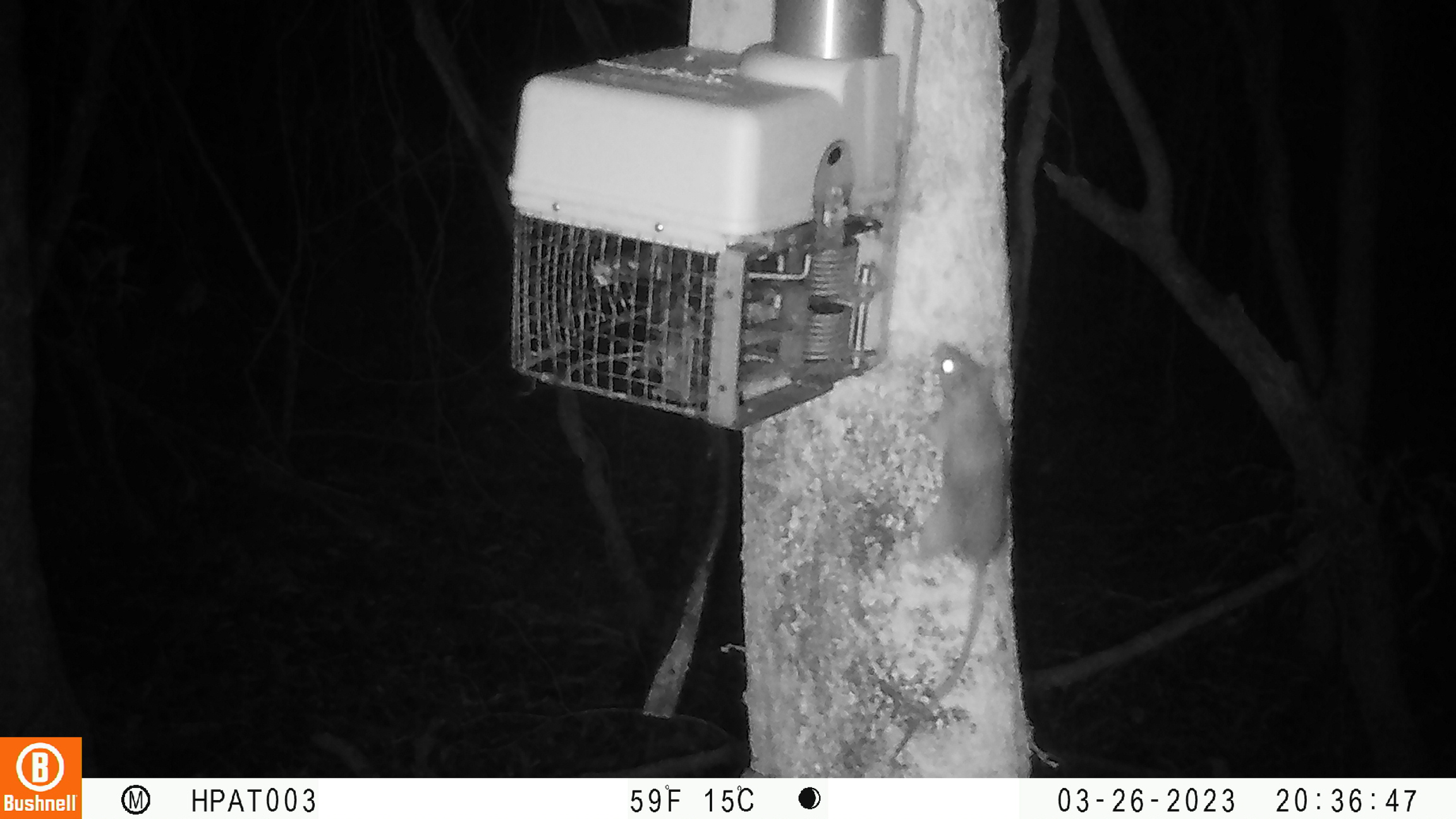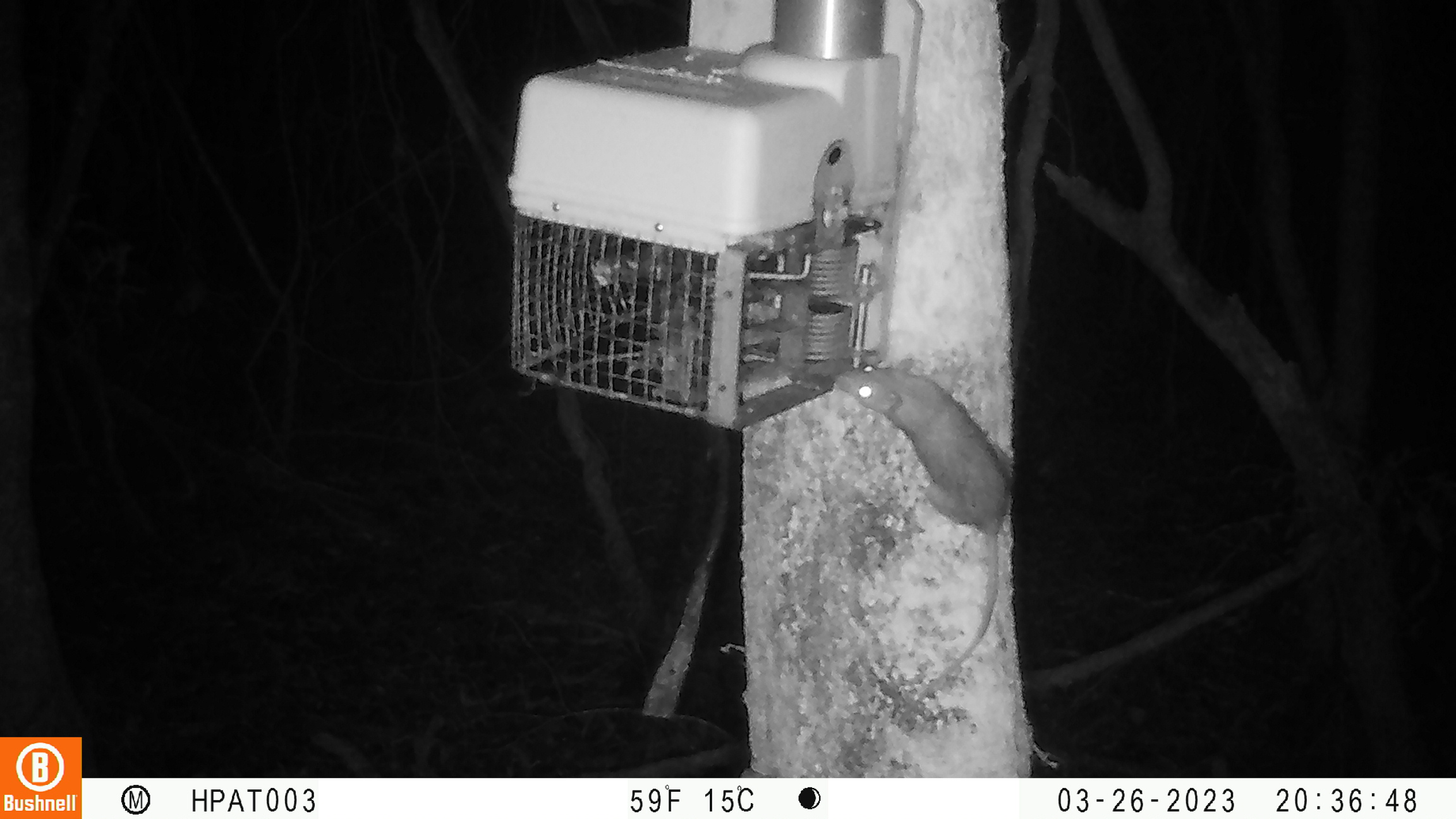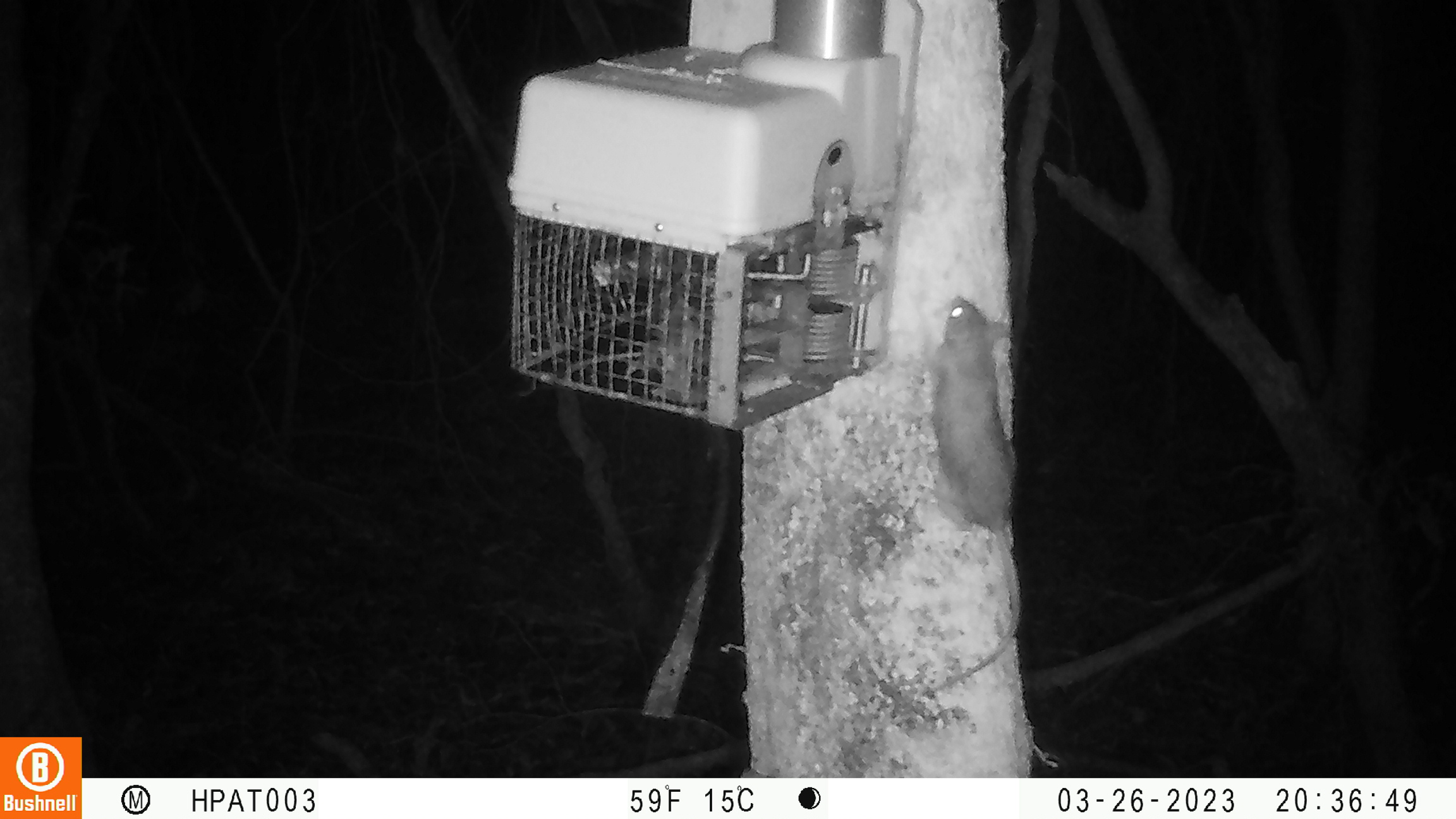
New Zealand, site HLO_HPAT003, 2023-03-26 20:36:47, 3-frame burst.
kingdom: Animalia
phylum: Chordata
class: Mammalia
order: Rodentia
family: Muridae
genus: Rattus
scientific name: Rattus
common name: rat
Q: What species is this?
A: Rat (Rattus).